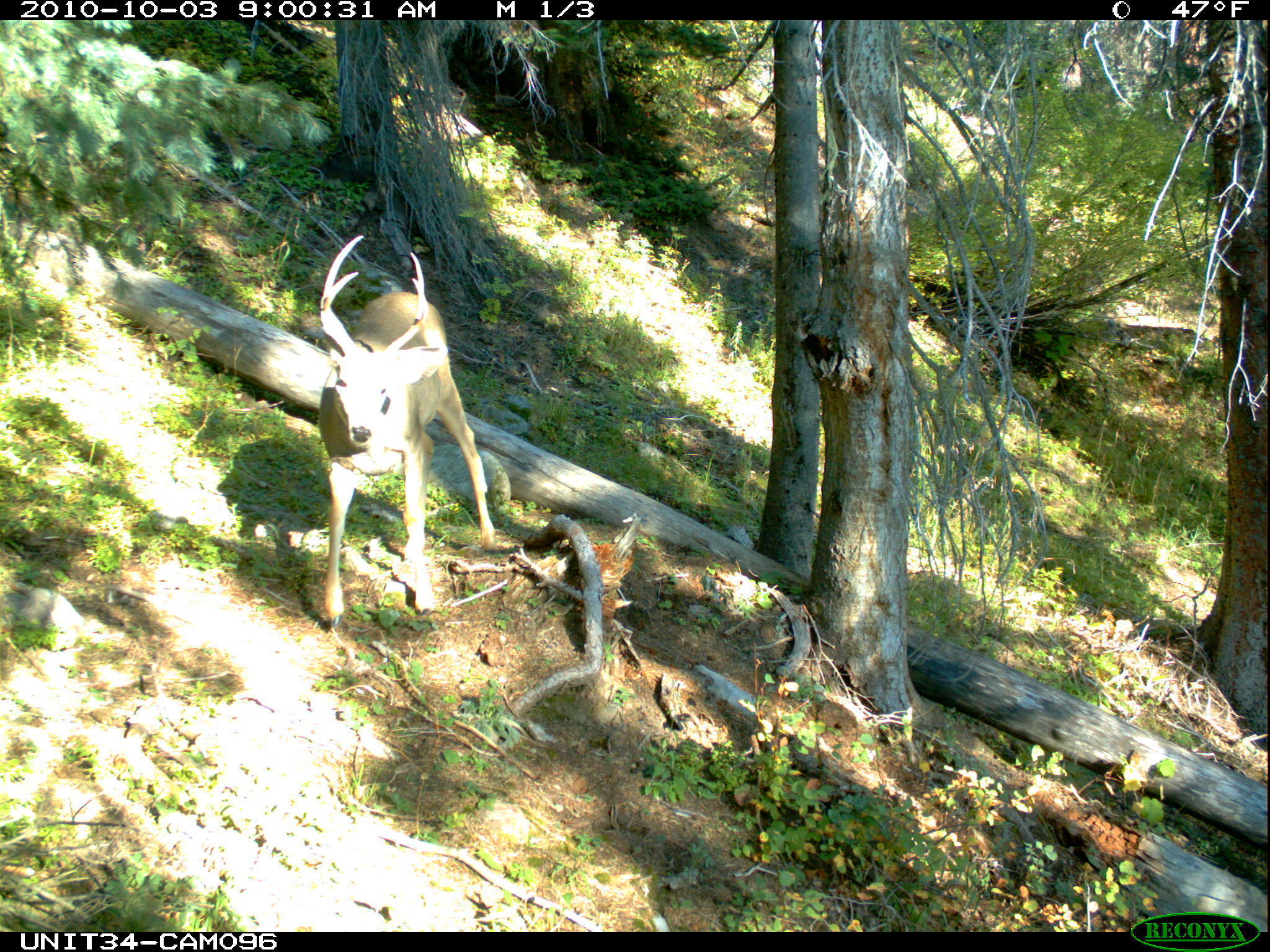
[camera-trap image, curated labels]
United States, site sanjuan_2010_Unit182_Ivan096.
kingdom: Animalia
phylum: Chordata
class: Mammalia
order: Artiodactyla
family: Cervidae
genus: Odocoileus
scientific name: Odocoileus hemionus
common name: mule deer